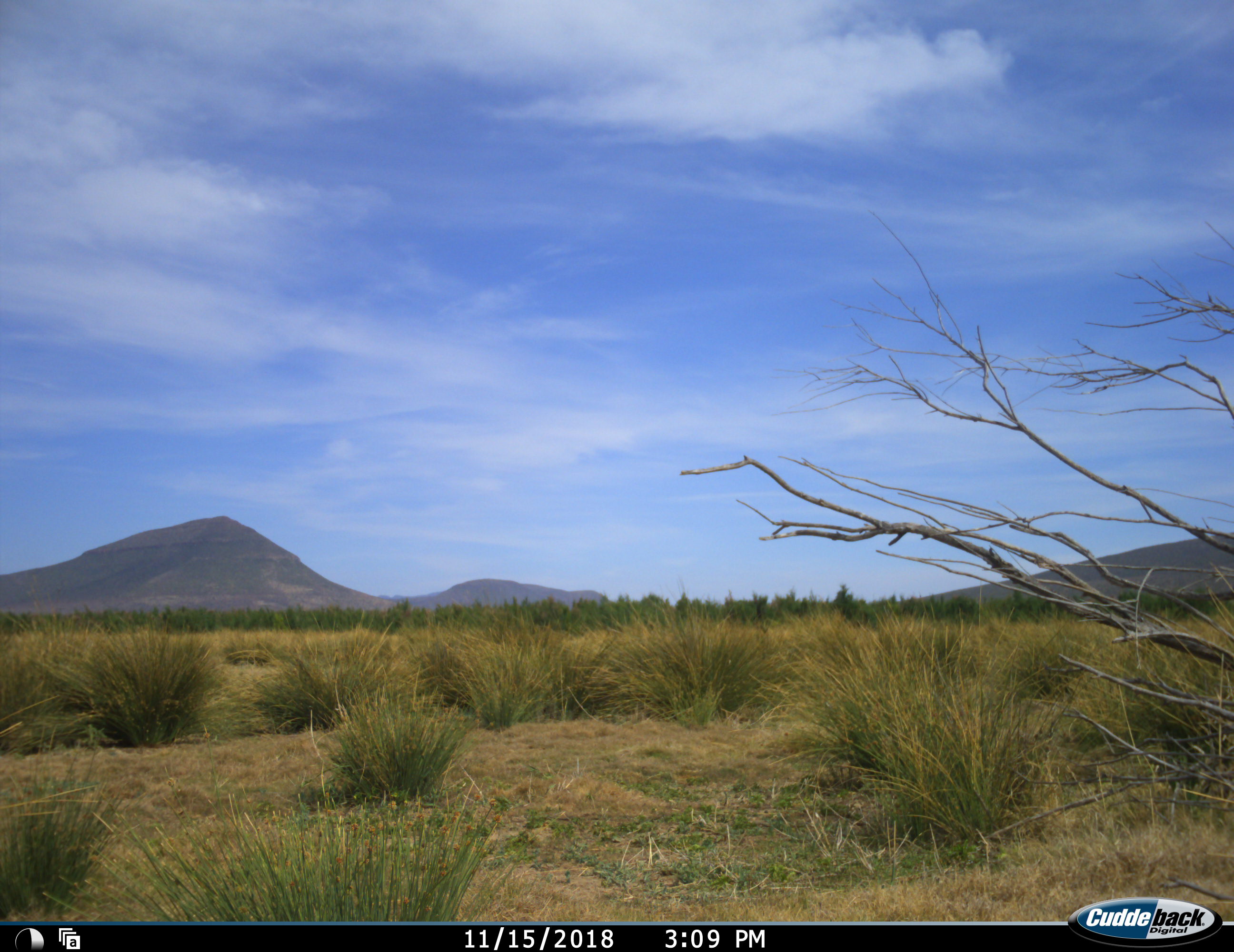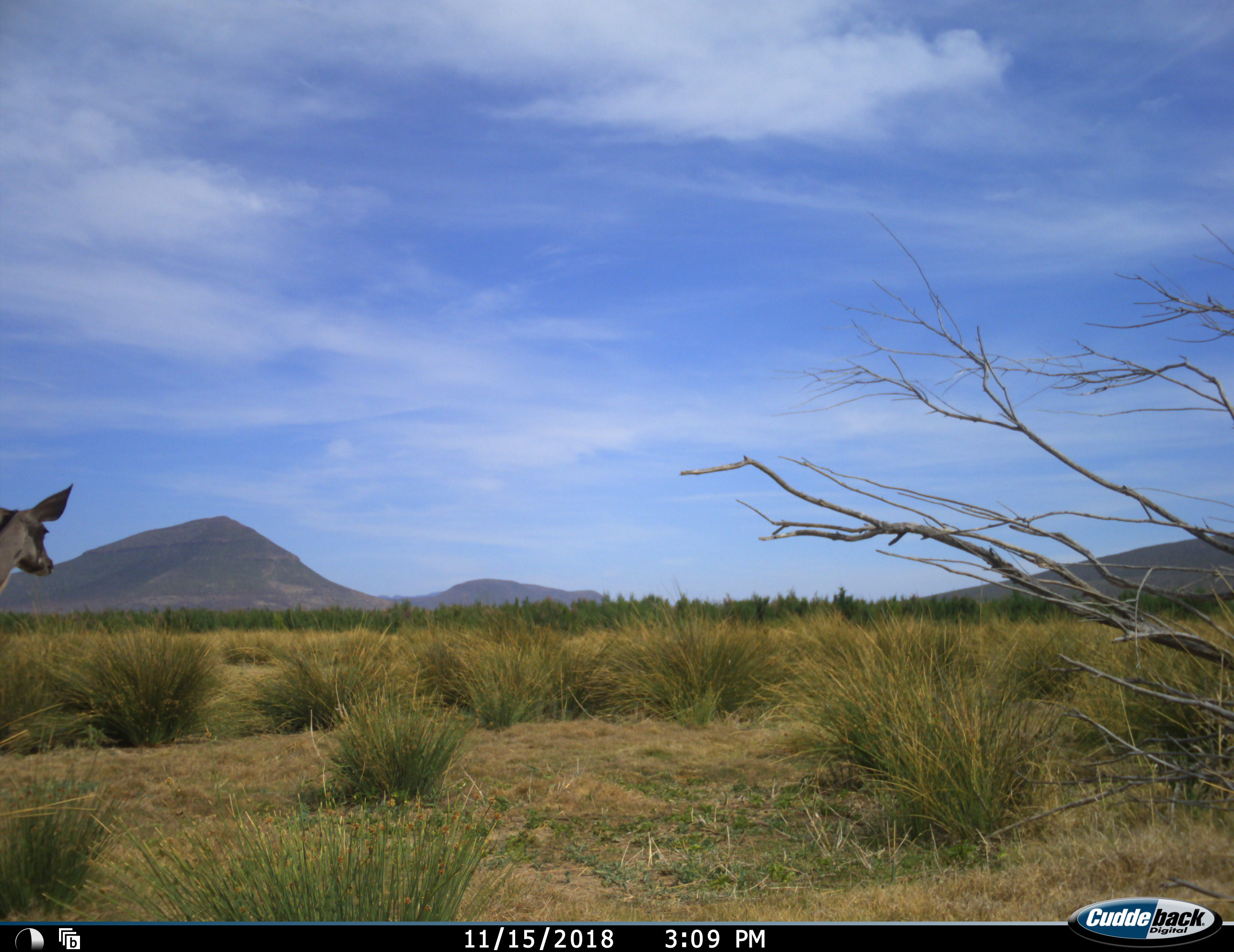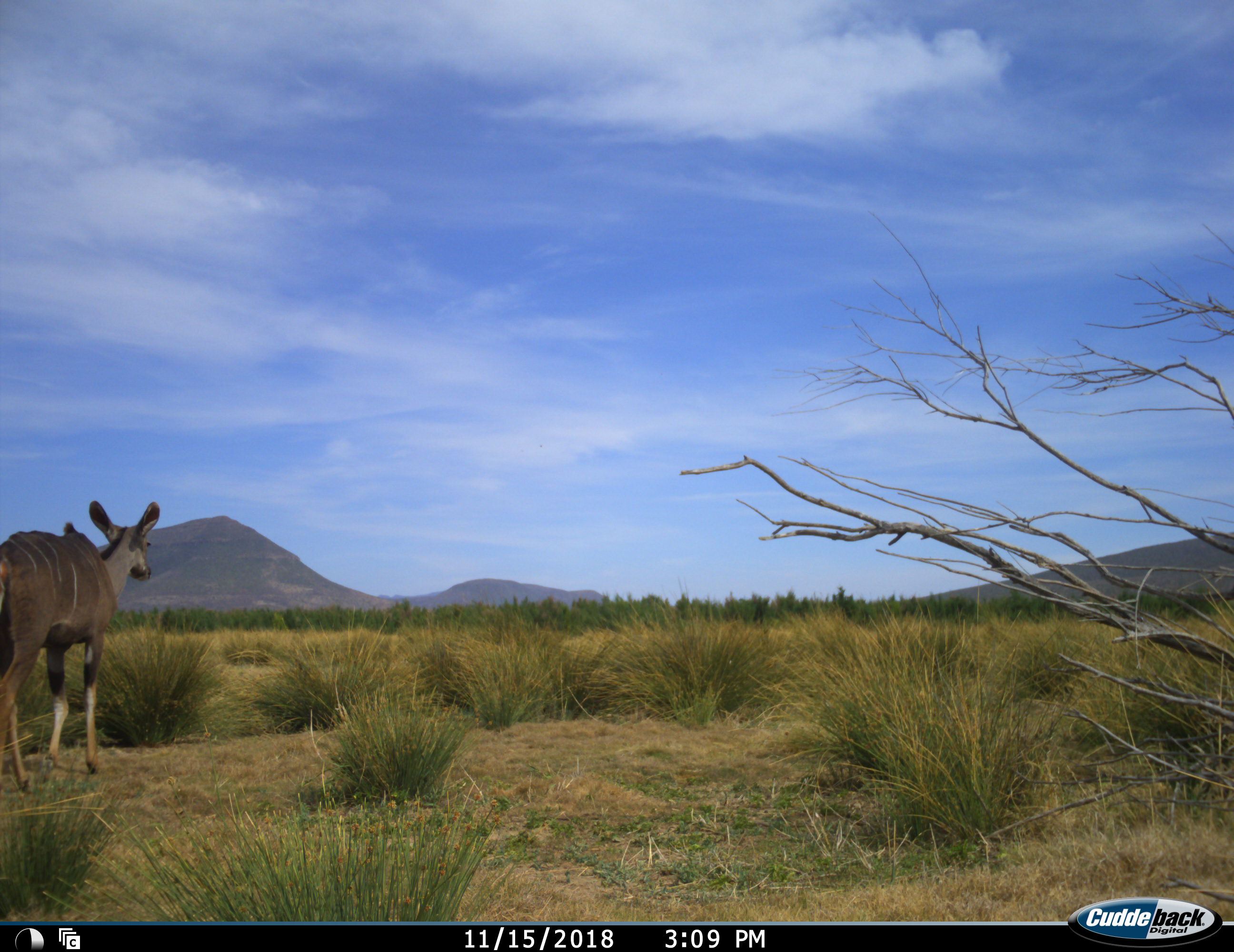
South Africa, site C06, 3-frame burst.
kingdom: Animalia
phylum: Chordata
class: Mammalia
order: Artiodactyla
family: Bovidae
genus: Tragelaphus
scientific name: Tragelaphus strepsiceros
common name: greater kudu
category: kudu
Kudu (greater kudu) (Tragelaphus strepsiceros), count 1. Behavior (volunteer vote fractions): standing 0%, resting 0%, moving 100%, interacting 0%. Young present (vote fraction): 0%. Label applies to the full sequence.